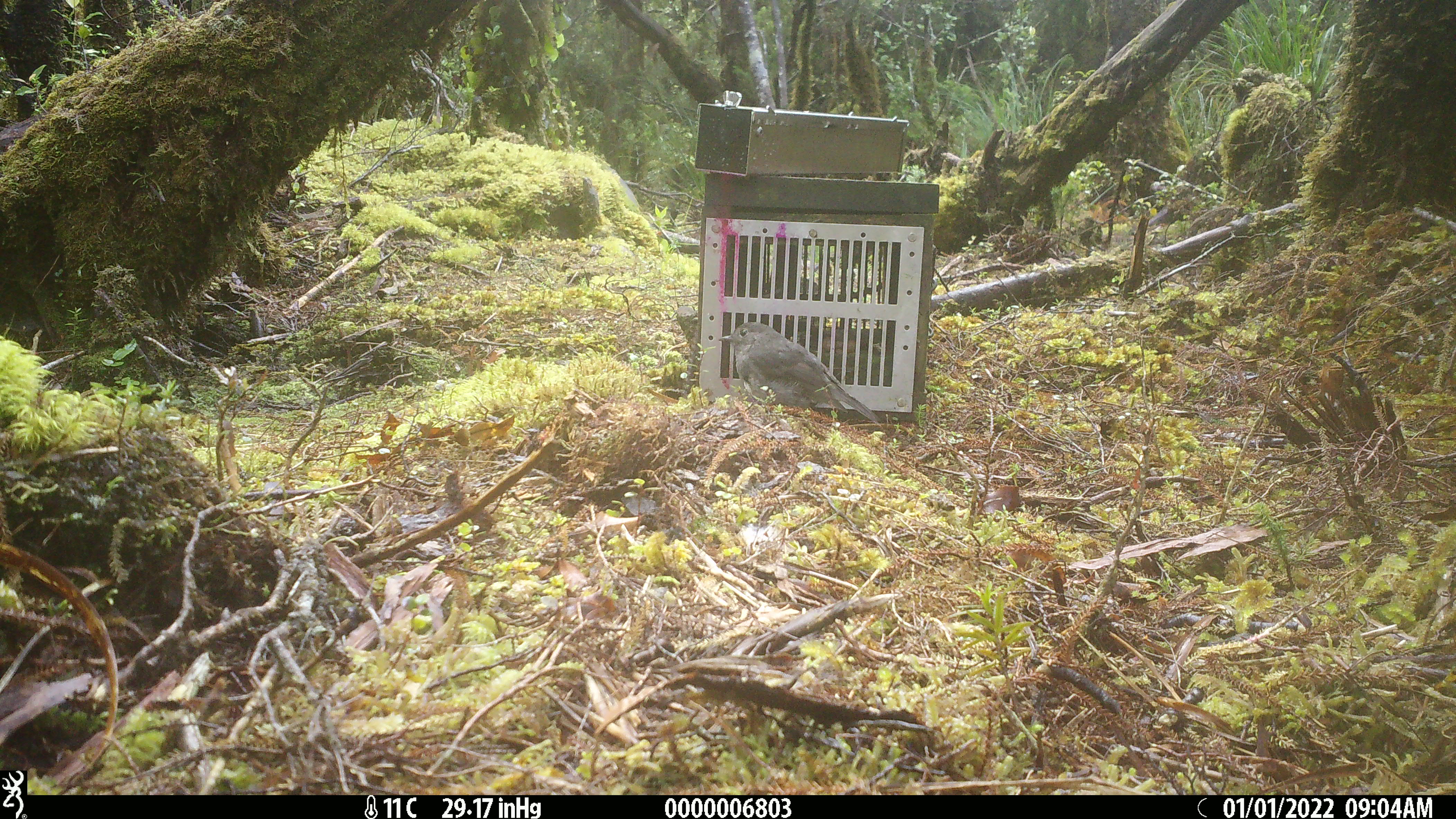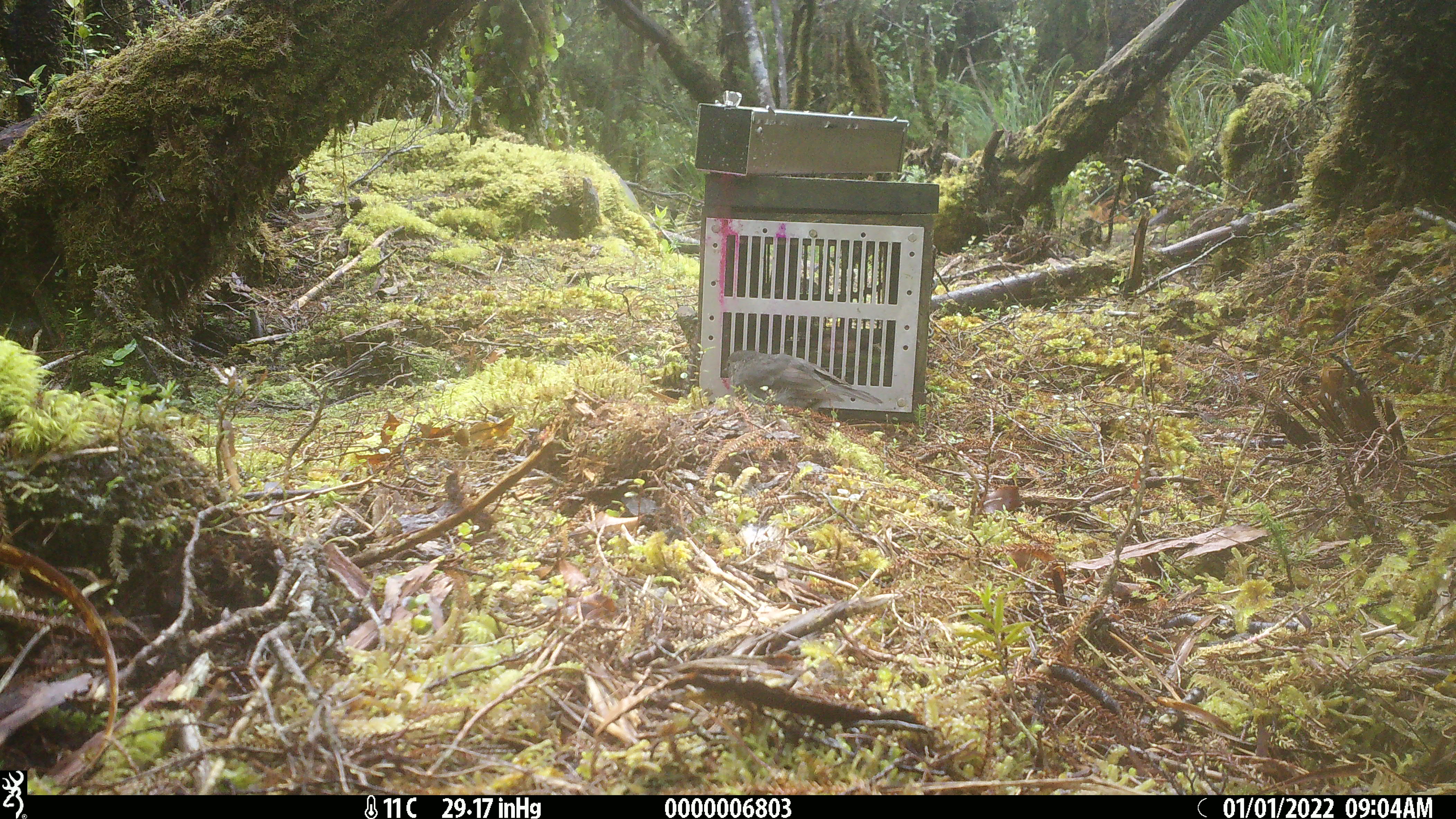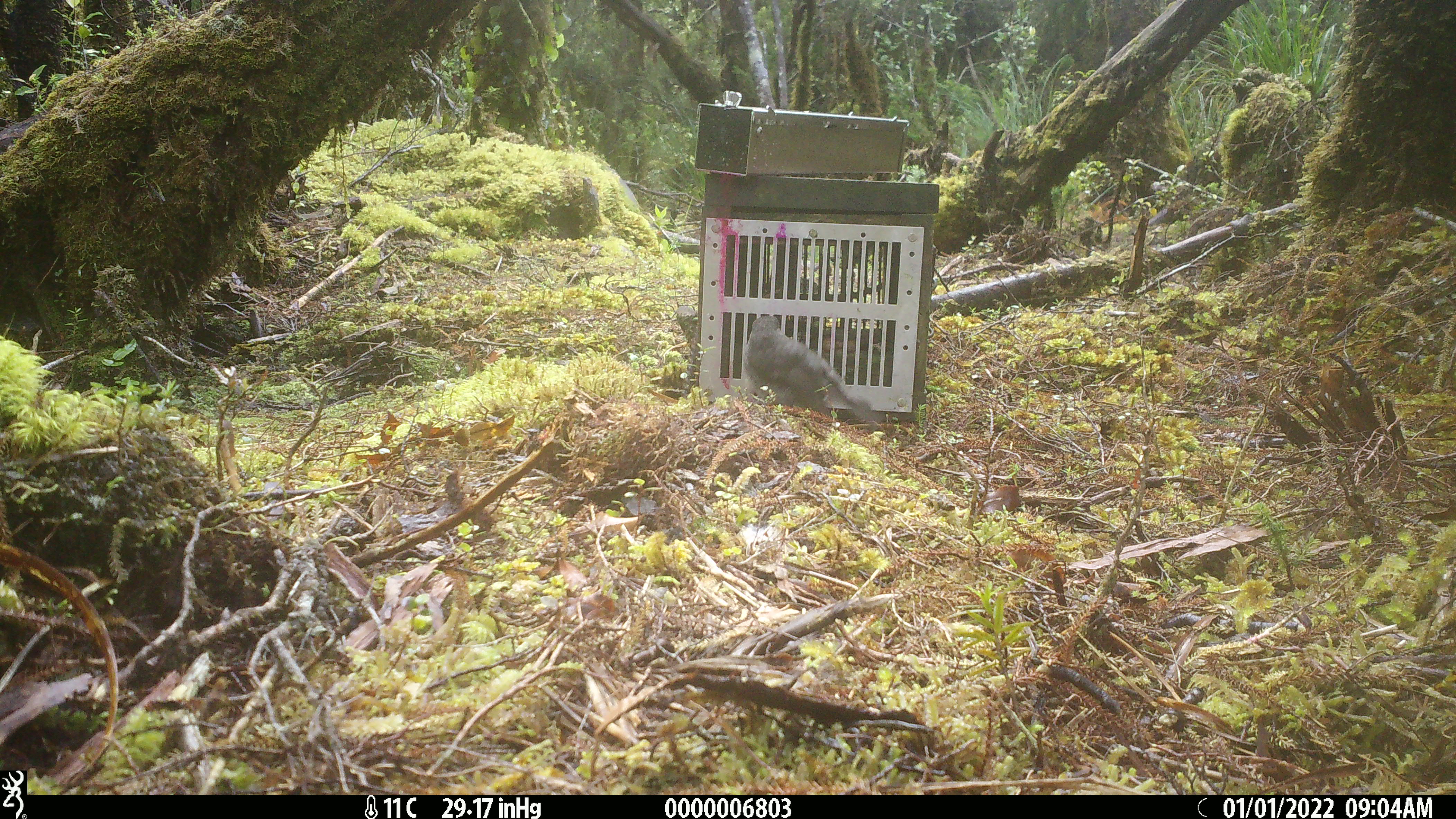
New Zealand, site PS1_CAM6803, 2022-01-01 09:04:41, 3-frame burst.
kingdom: Animalia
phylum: Chordata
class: Aves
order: Passeriformes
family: Petroicidae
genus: Petroica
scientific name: Petroica australis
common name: new zealand robin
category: robin